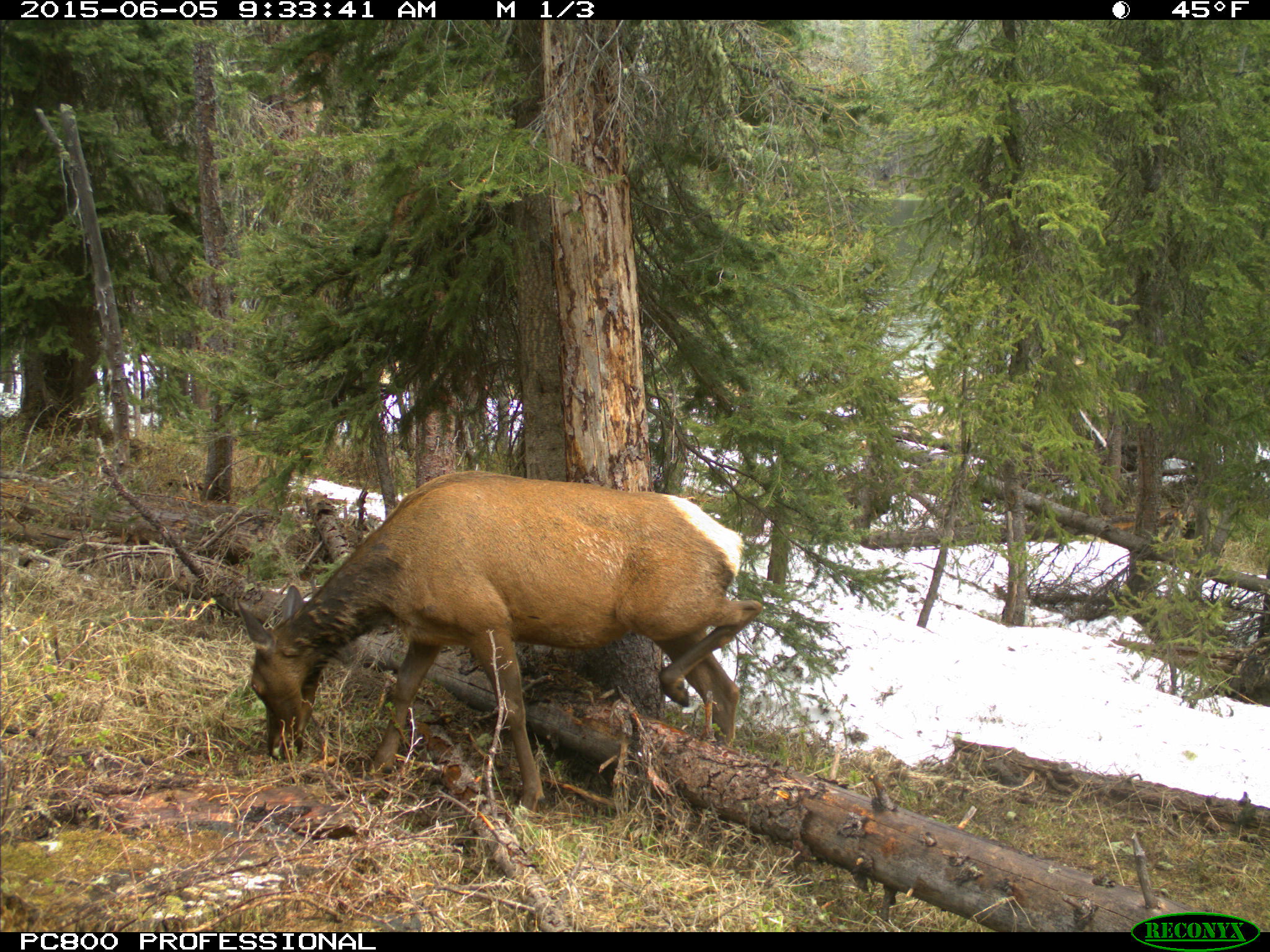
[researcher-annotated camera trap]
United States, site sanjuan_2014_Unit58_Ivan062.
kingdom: Animalia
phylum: Chordata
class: Mammalia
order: Artiodactyla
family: Cervidae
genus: Cervus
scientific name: Cervus elaphus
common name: red deer